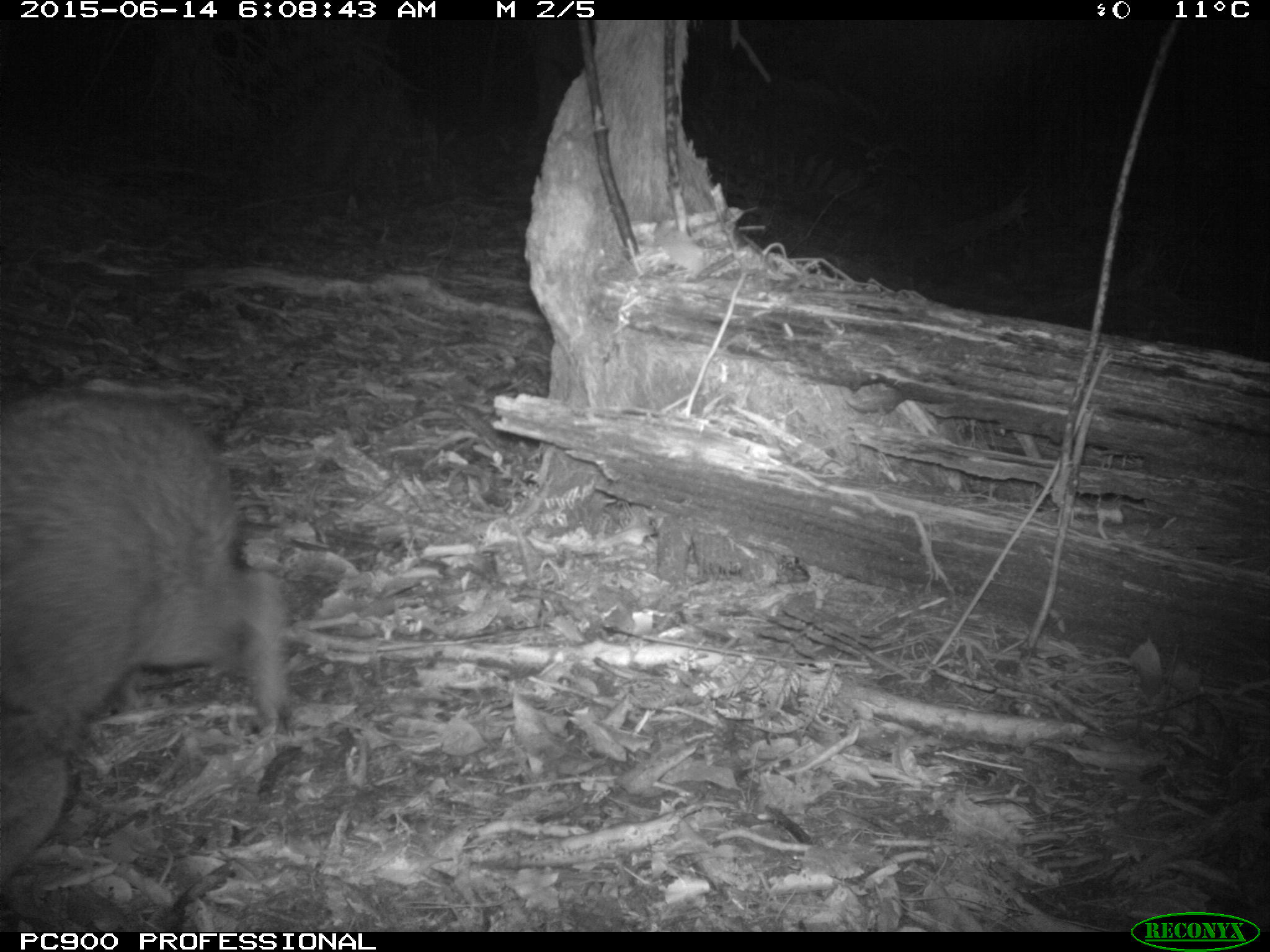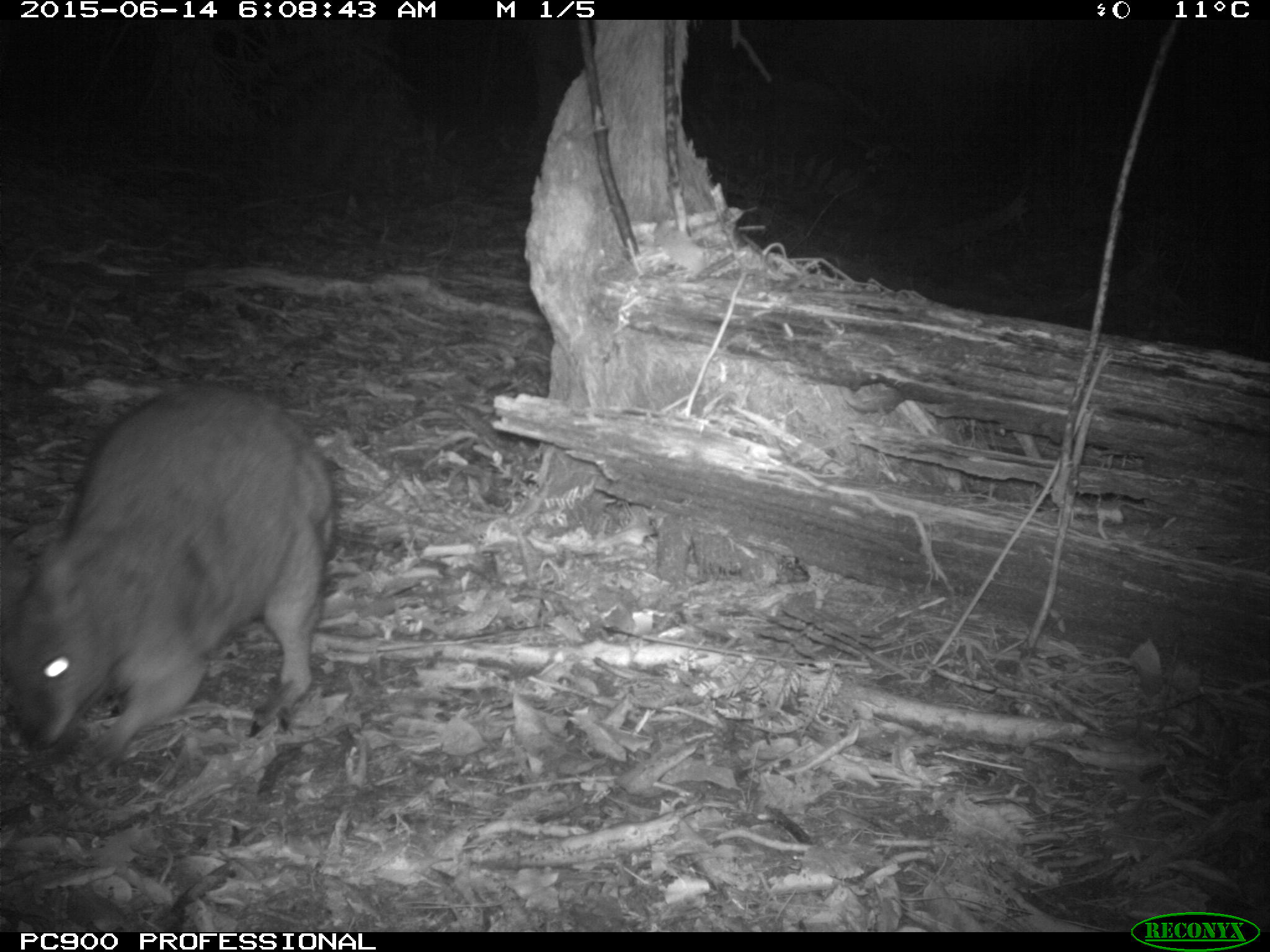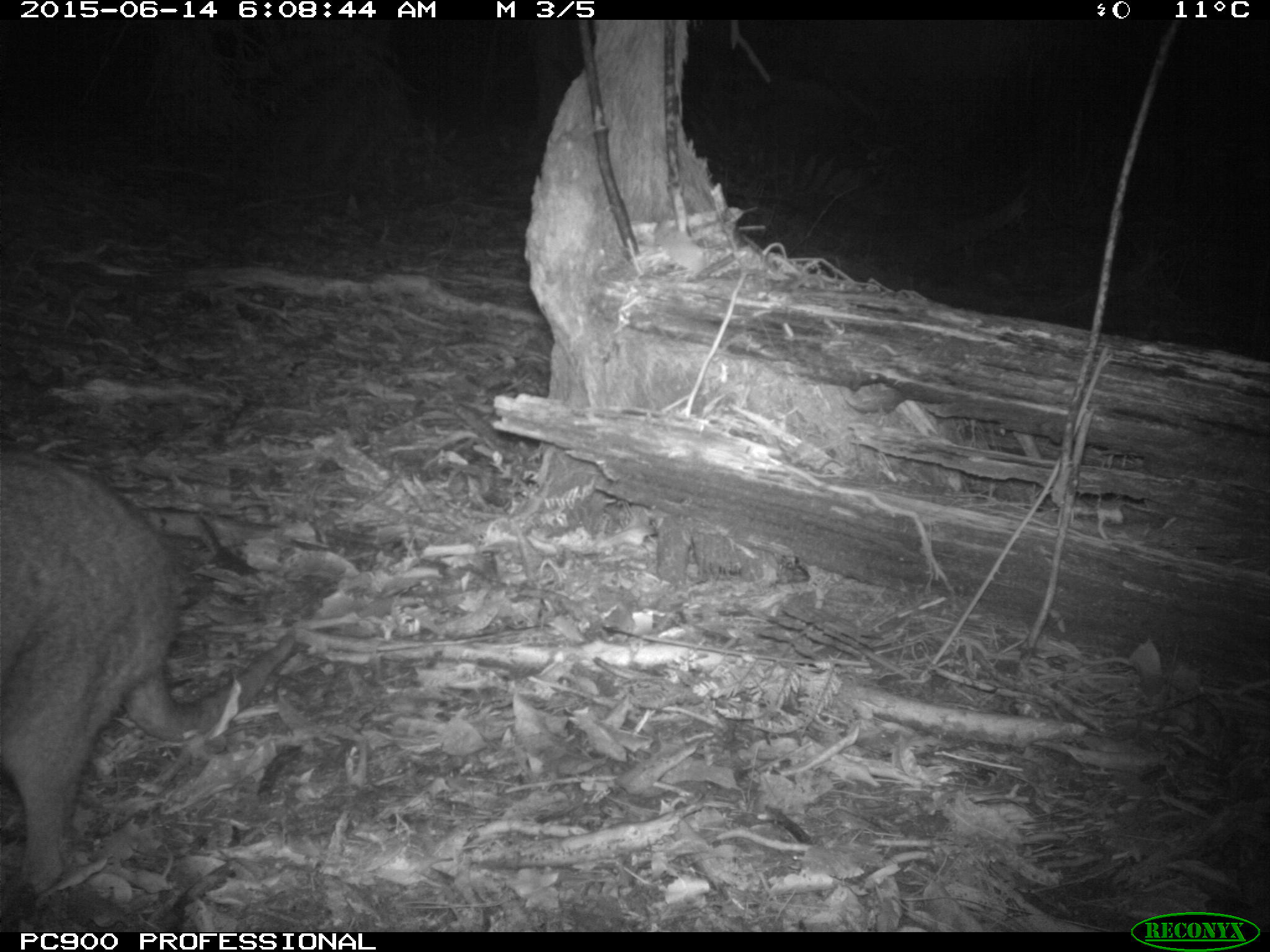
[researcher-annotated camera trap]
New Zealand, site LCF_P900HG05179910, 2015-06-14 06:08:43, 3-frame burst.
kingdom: Animalia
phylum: Chordata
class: Mammalia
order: Diprotodontia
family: Macropodidae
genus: Notamacropus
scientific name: Notamacropus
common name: wallaby